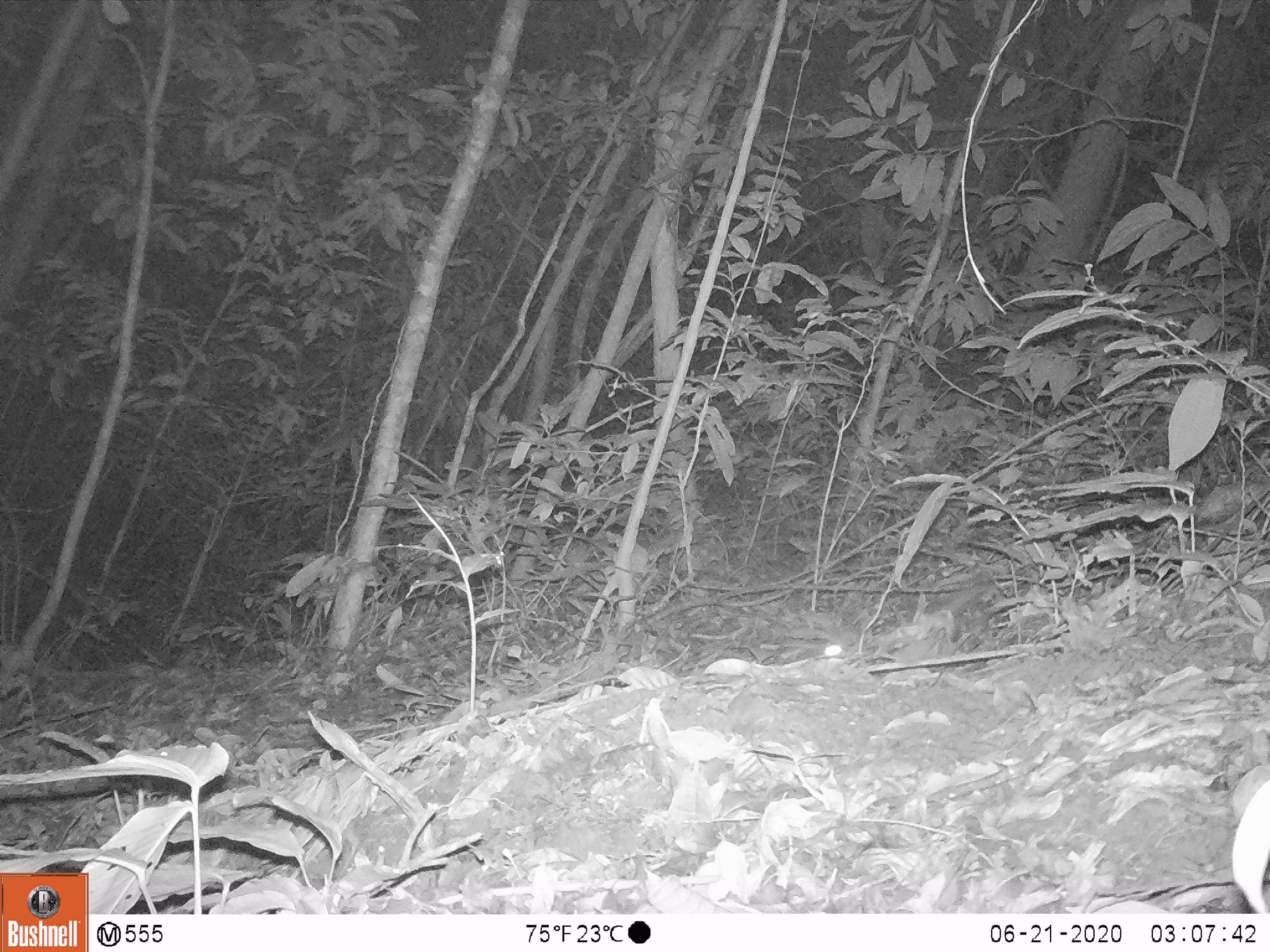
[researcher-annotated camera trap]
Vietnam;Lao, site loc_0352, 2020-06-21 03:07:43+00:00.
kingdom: Animalia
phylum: Chordata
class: Mammalia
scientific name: Mammalia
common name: mammal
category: unidentified small mammal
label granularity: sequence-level